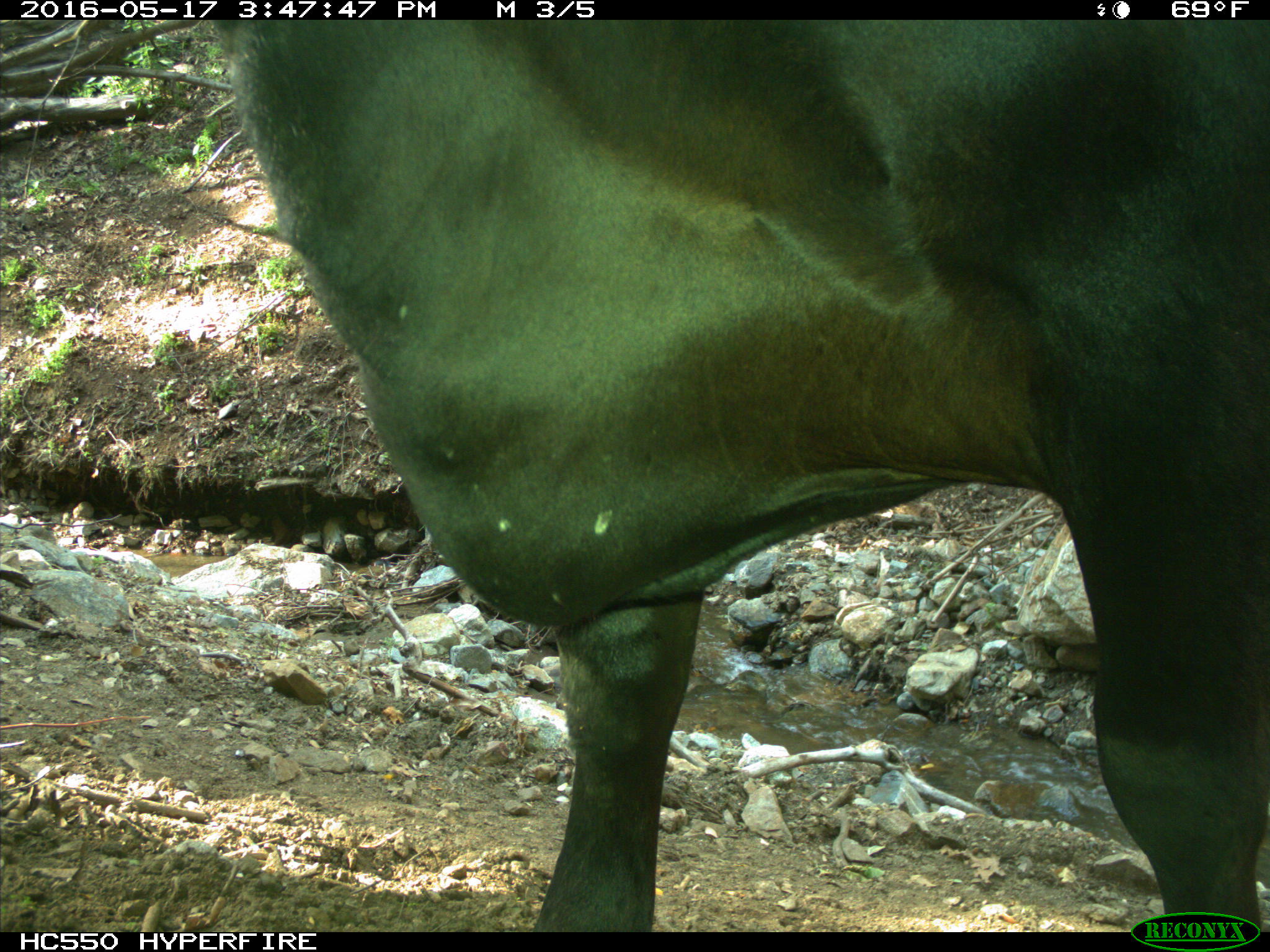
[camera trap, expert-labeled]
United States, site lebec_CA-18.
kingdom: Animalia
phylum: Chordata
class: Mammalia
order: Artiodactyla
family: Bovidae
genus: Bos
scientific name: Bos taurus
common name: domestic cow